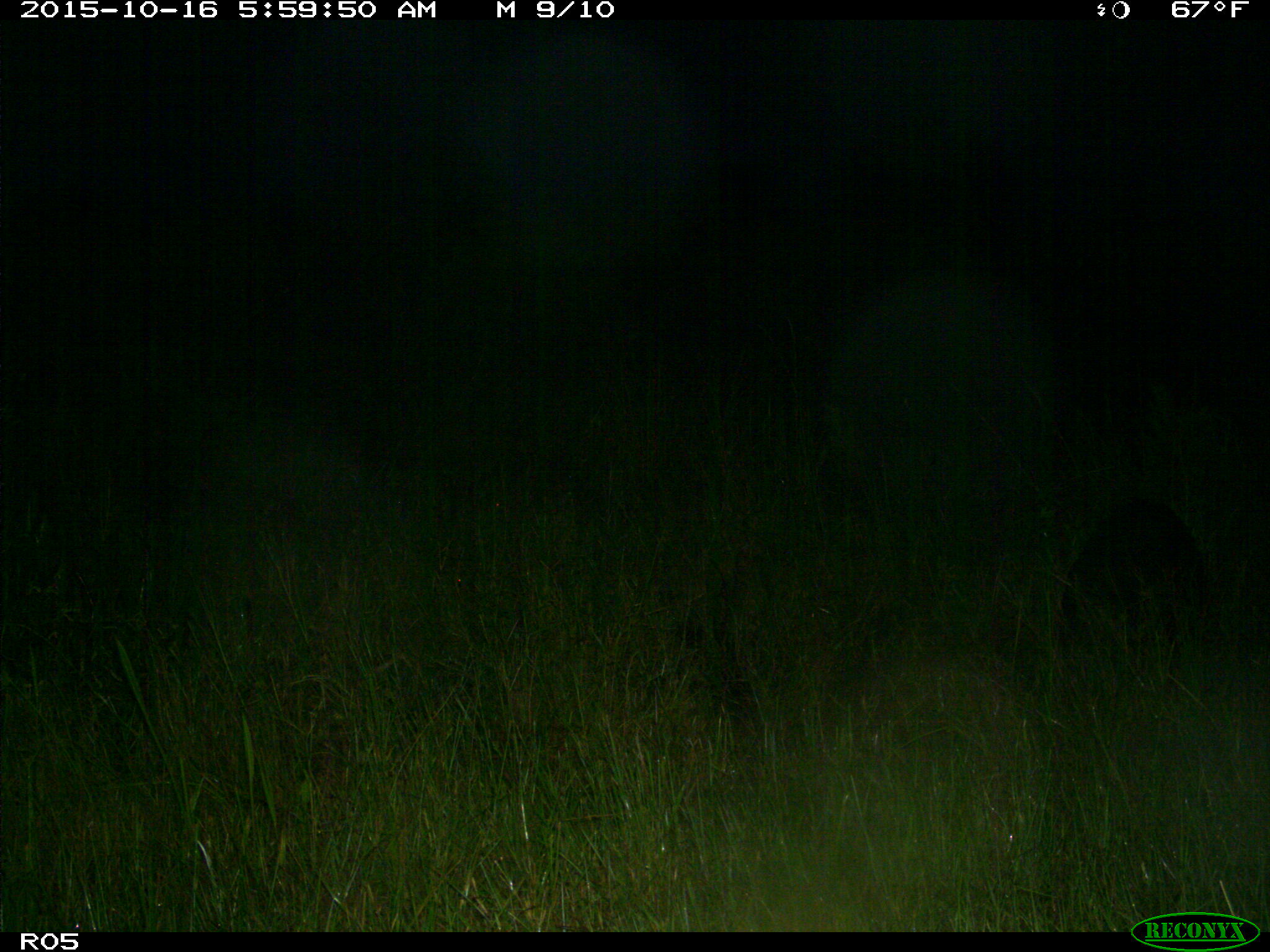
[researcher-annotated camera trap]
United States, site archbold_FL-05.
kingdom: Animalia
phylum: Chordata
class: Mammalia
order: Artiodactyla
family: Suidae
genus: Sus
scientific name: Sus scrofa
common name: wild boar